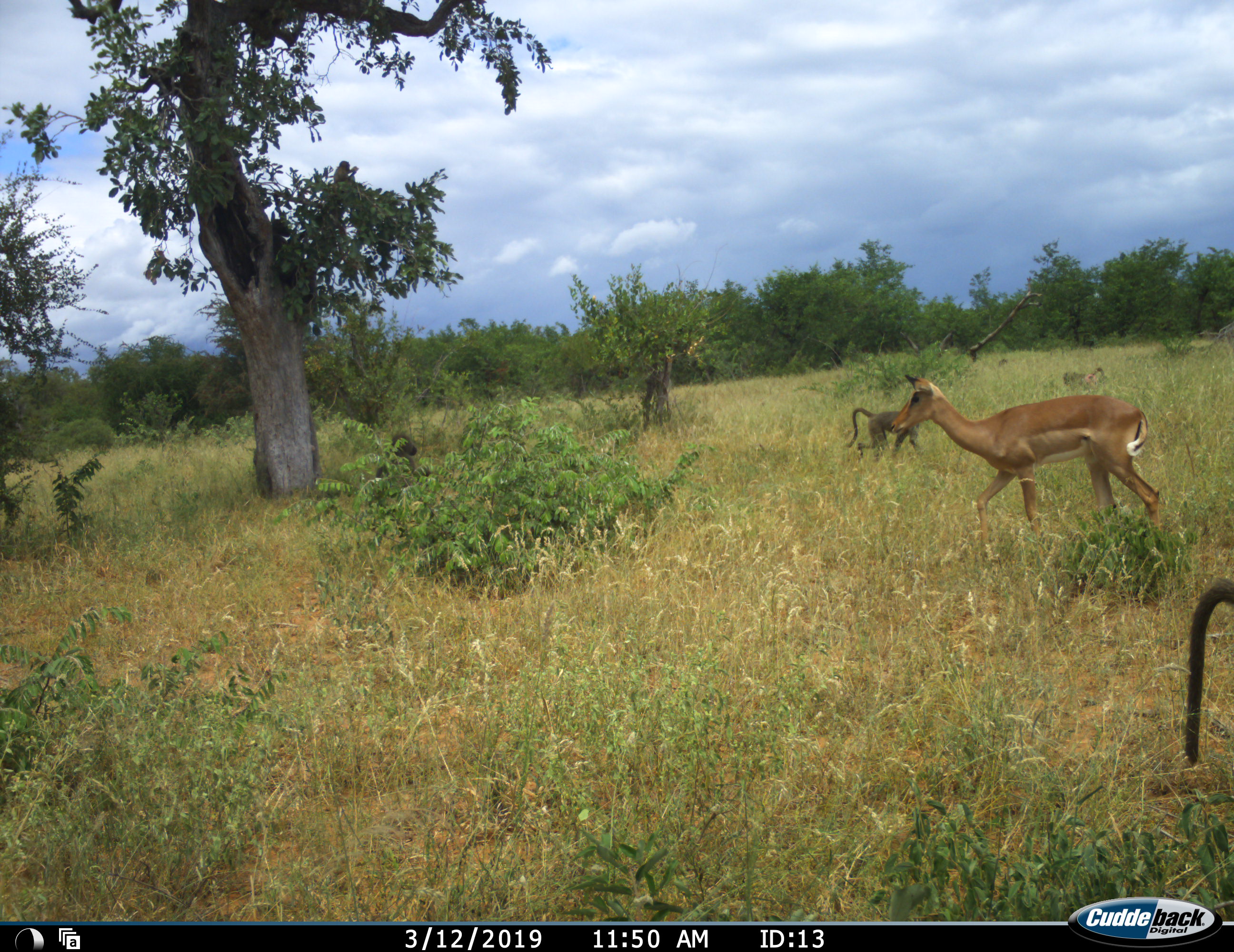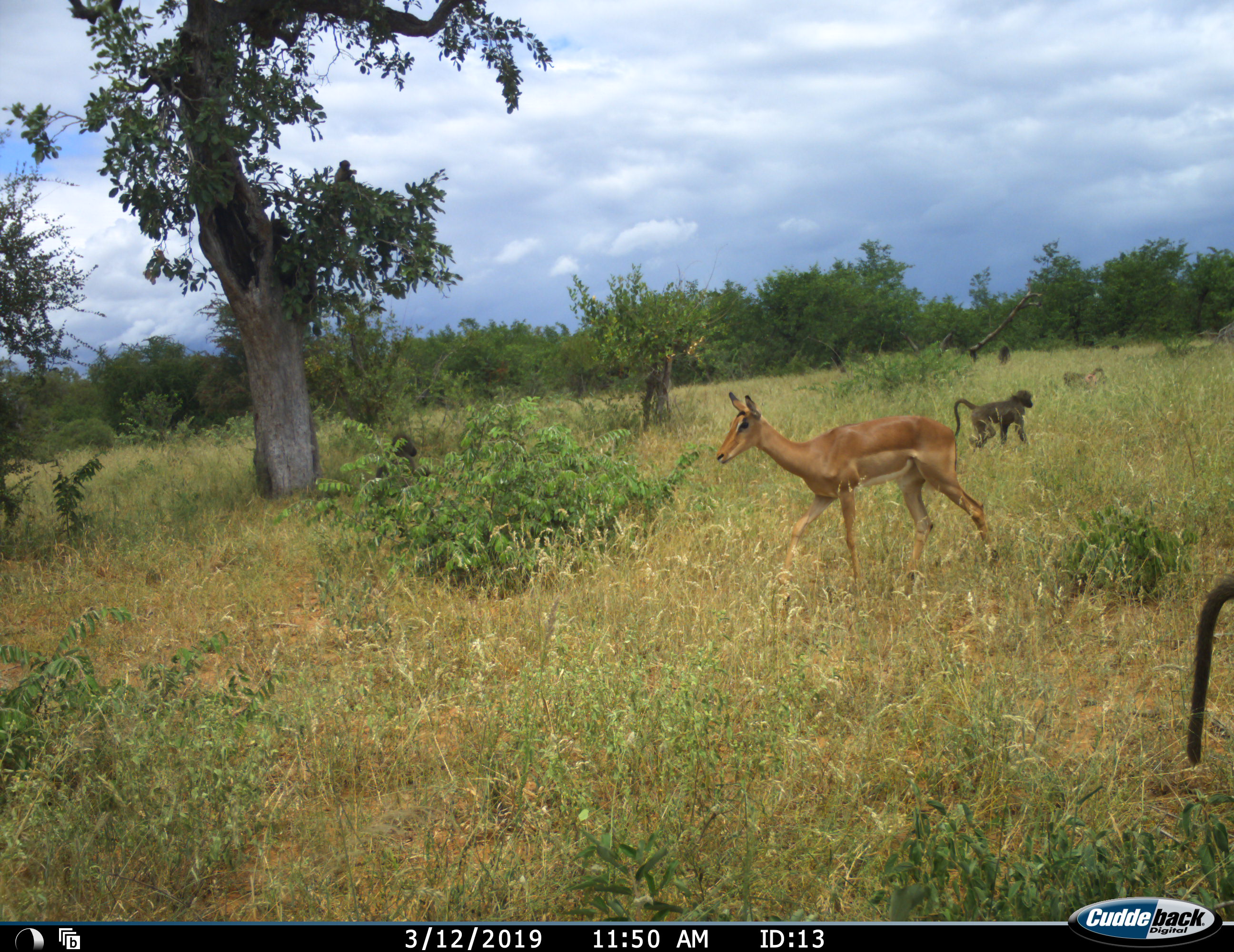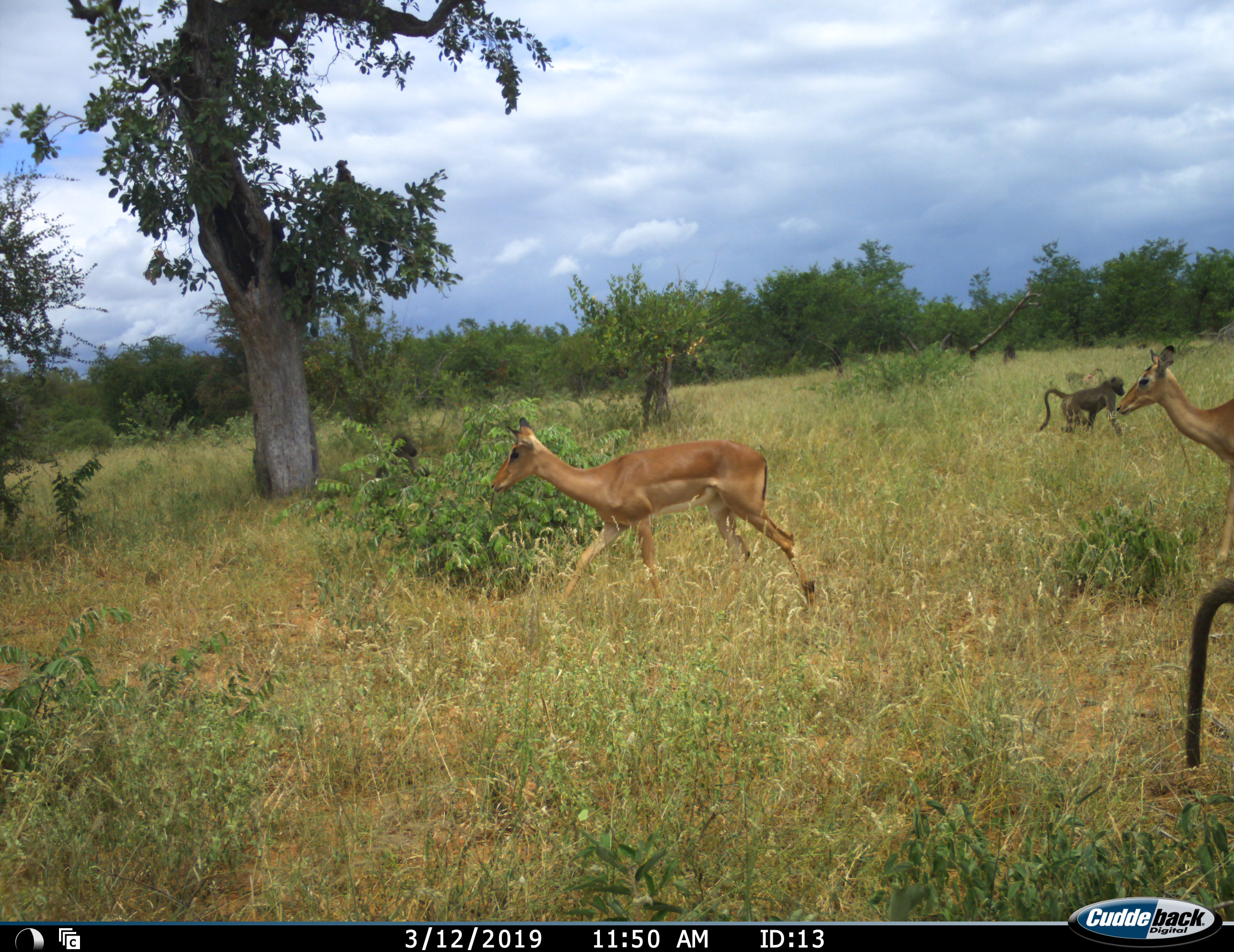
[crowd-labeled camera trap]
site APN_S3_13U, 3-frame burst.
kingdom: Animalia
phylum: Chordata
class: Mammalia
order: Primates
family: Cercopithecidae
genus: Papio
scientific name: Papio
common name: baboon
Baboon (Papio), count 6. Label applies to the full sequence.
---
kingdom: Animalia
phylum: Chordata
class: Mammalia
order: Artiodactyla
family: Bovidae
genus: Aepyceros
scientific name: Aepyceros melampus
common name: impala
Impala (Aepyceros melampus), count 2. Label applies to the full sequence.